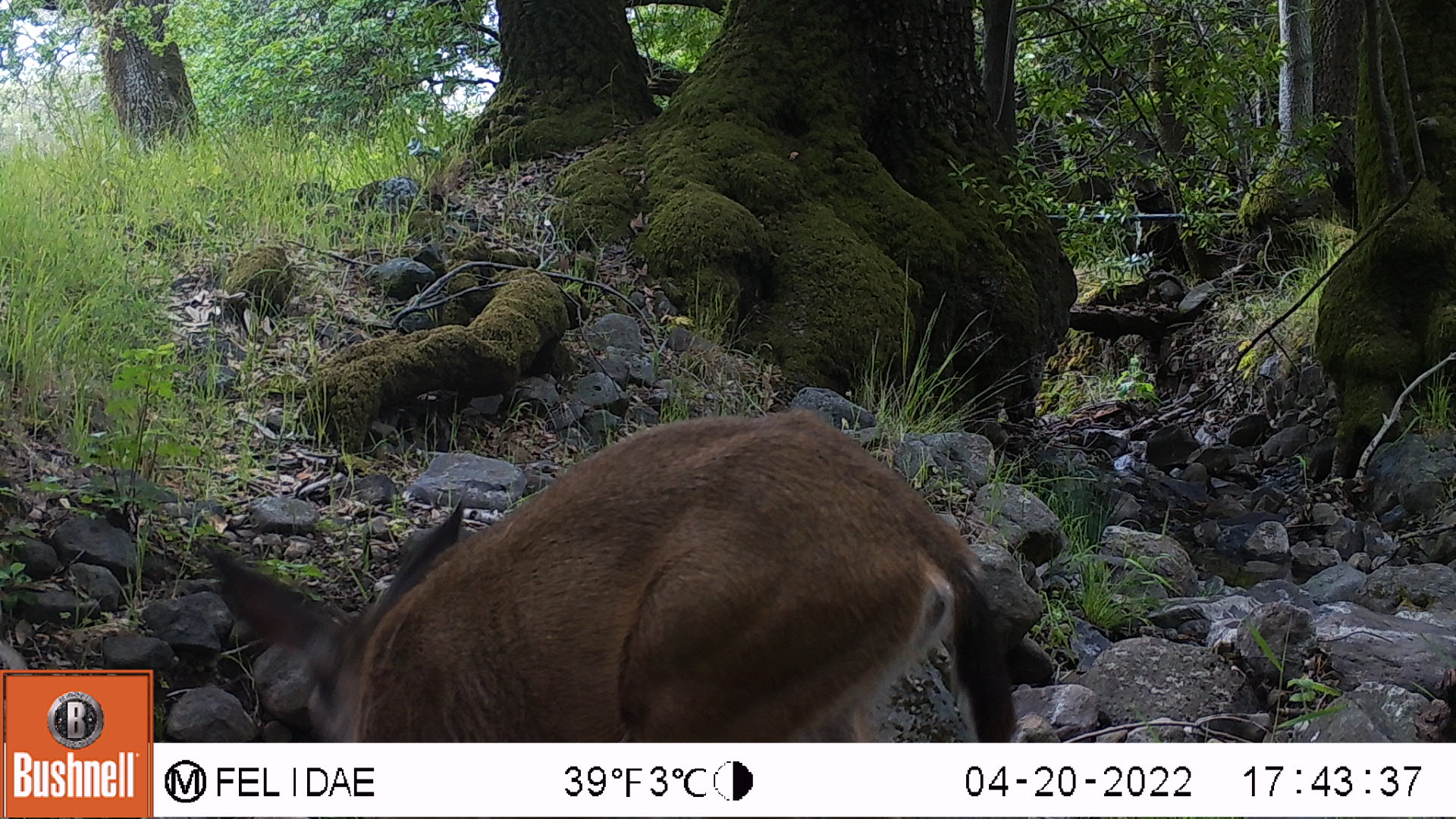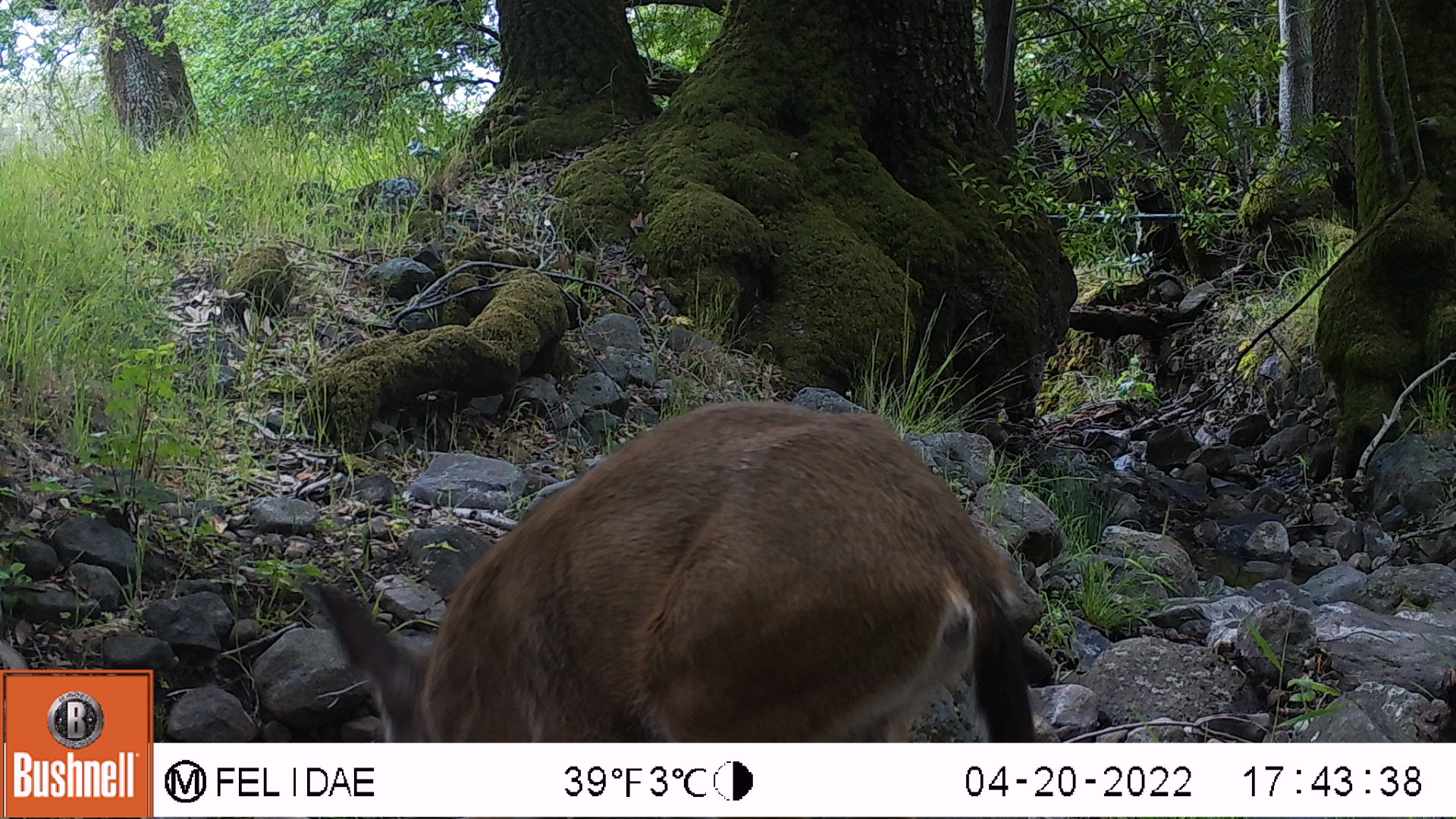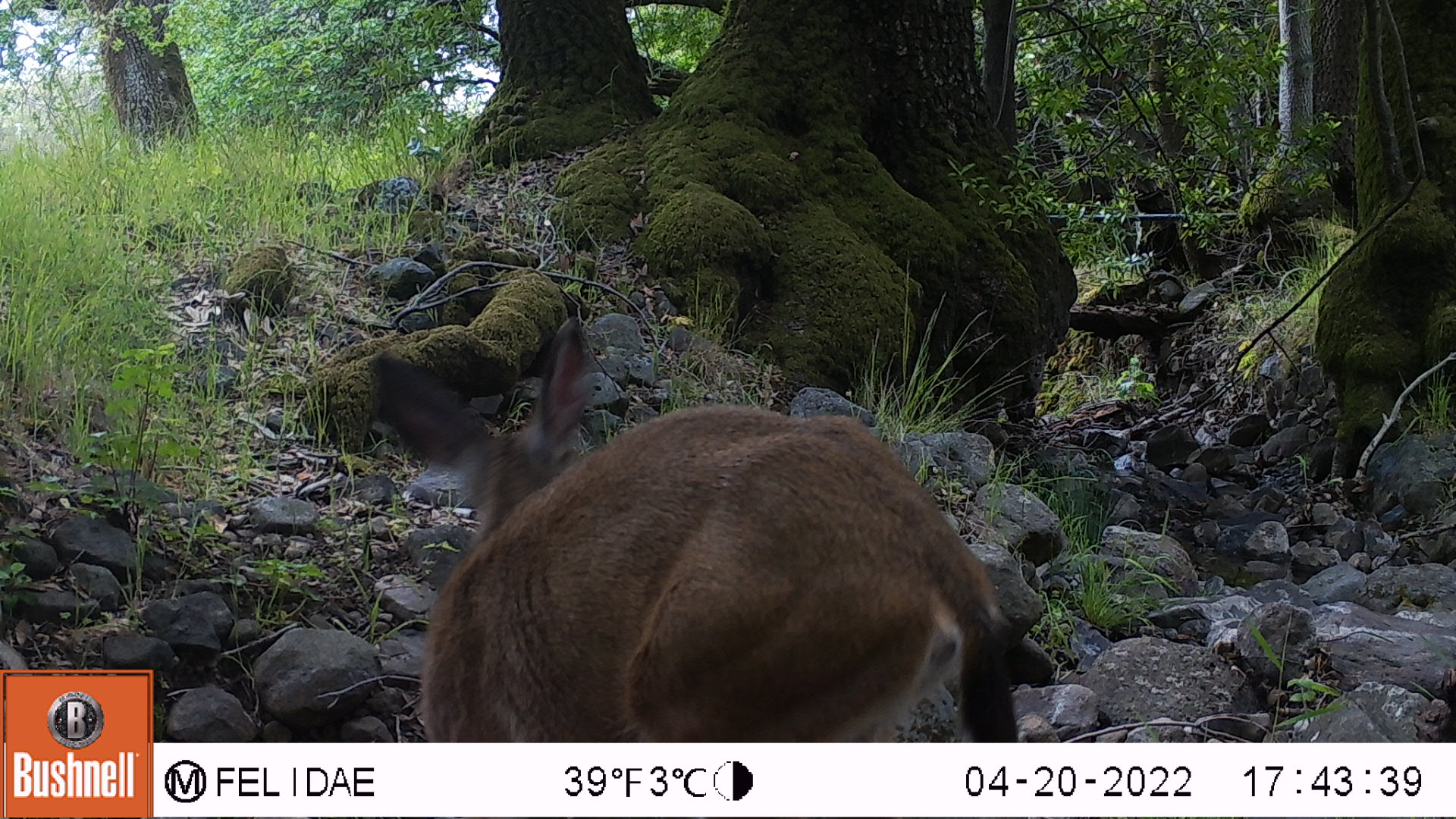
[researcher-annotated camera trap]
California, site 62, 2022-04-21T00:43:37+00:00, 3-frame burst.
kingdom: Animalia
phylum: Chordata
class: Mammalia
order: Artiodactyla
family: Cervidae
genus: Odocoileus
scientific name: Odocoileus hemionus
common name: mule deer